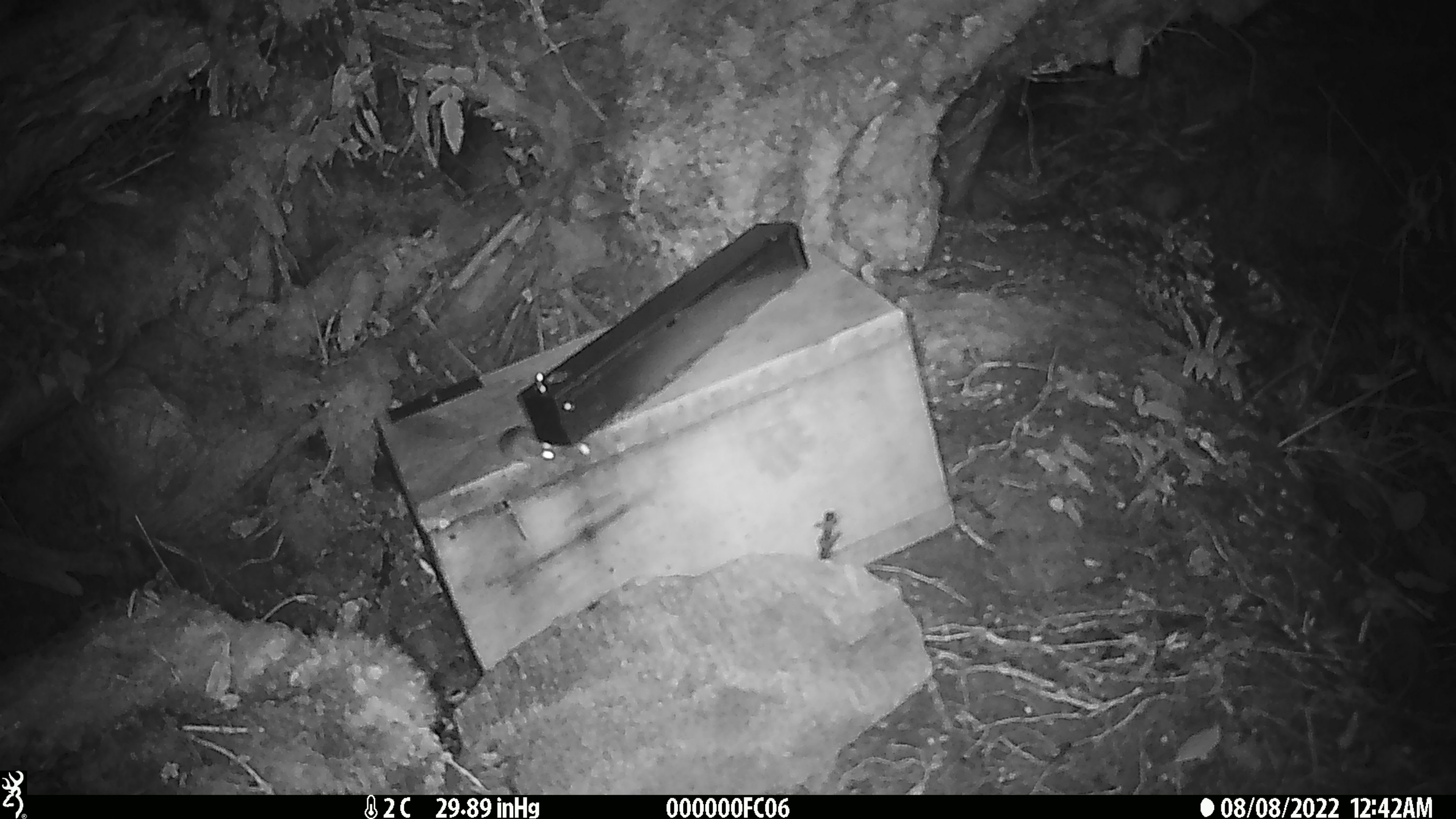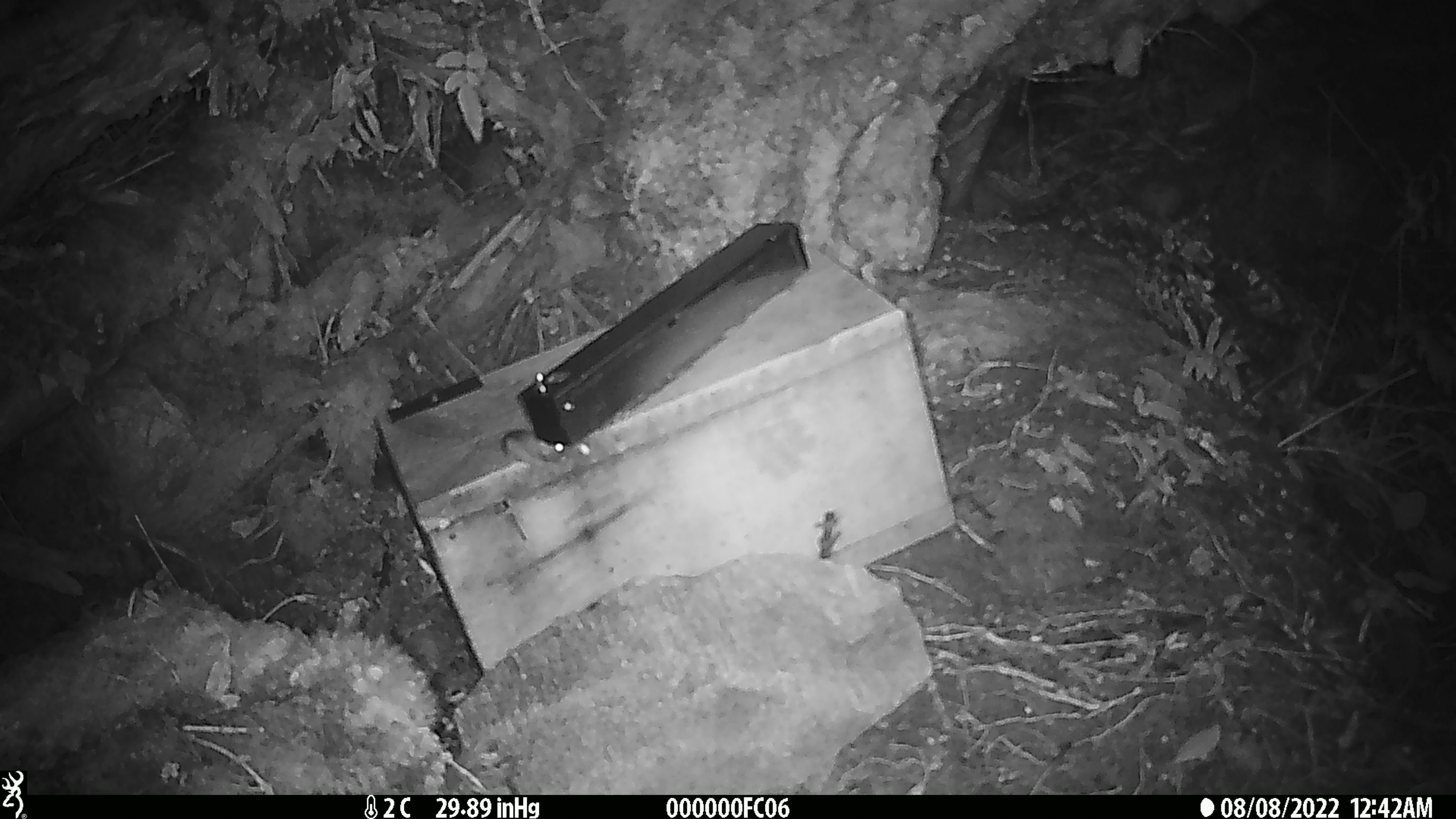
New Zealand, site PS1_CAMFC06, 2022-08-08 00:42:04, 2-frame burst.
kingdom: Animalia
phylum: Chordata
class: Mammalia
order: Rodentia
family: Muridae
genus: Mus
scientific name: Mus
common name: mouse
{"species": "mouse (Mus)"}